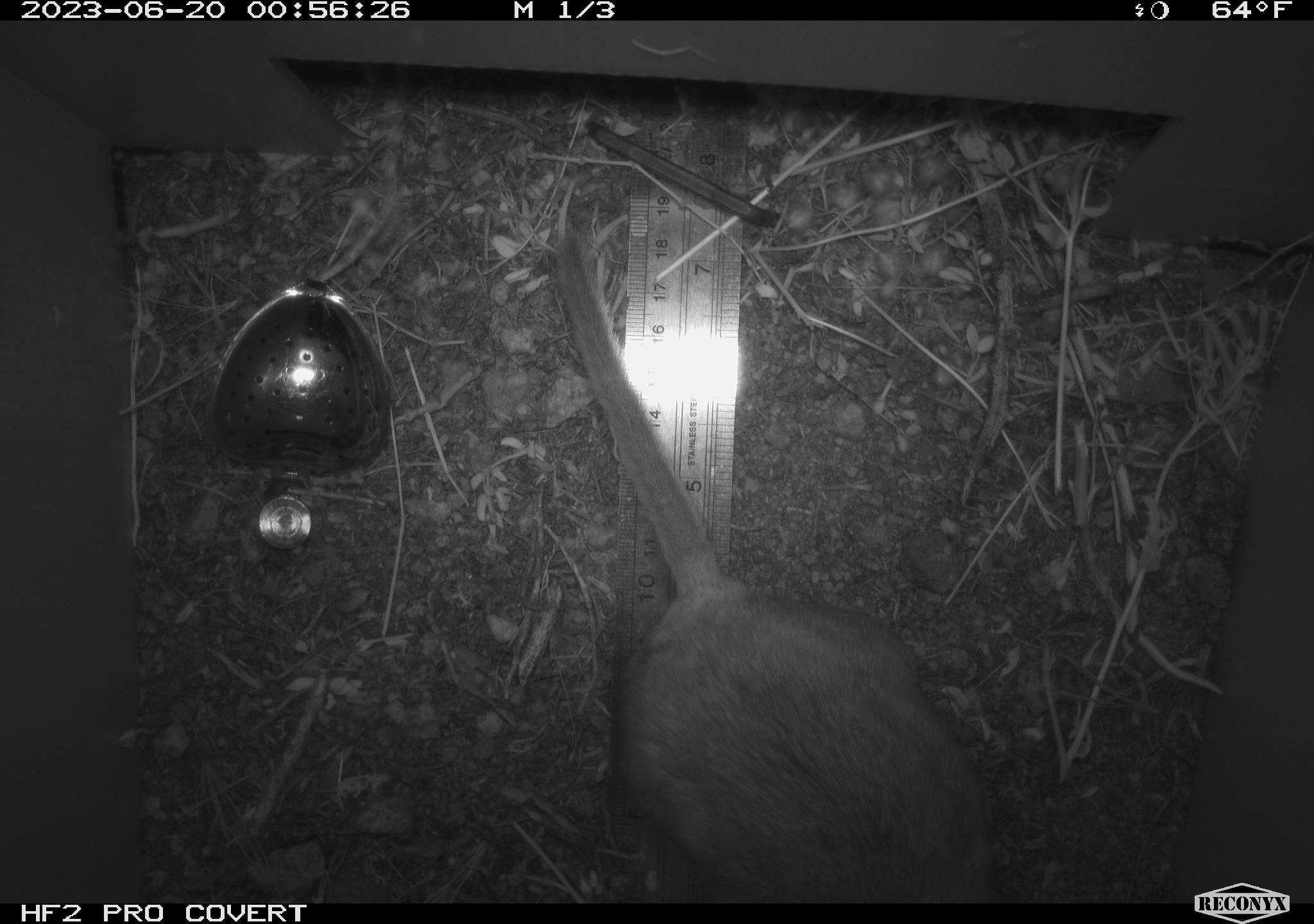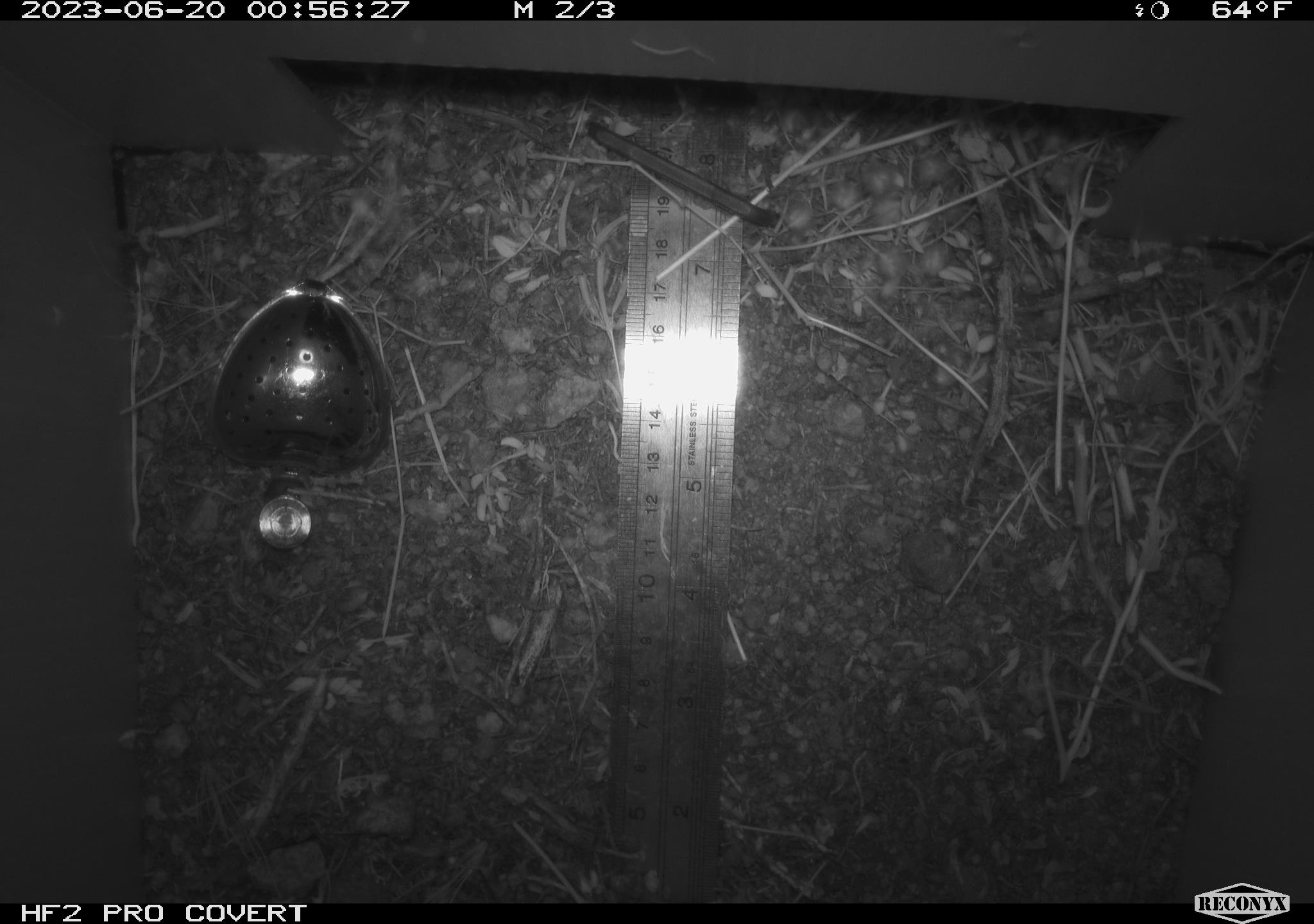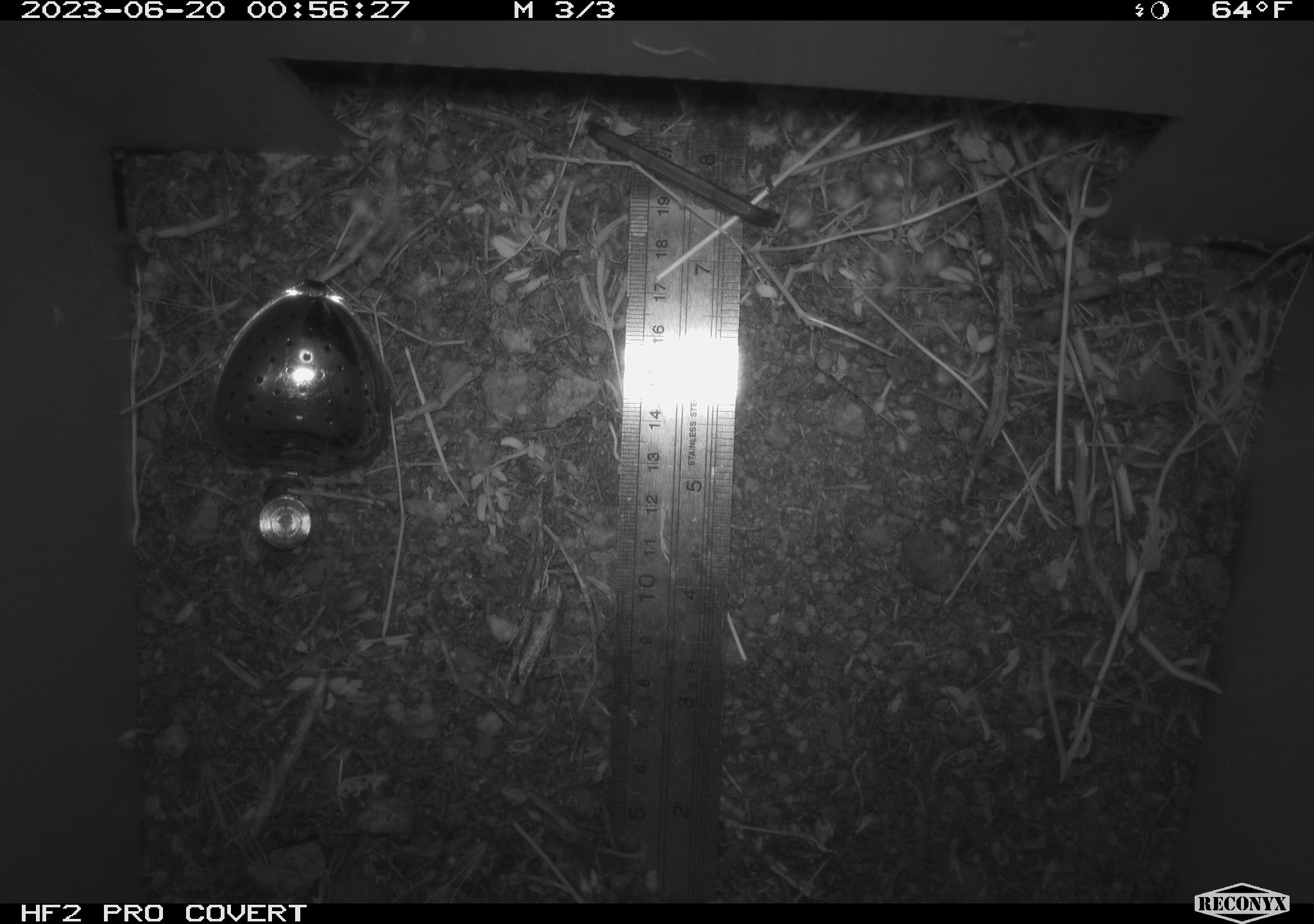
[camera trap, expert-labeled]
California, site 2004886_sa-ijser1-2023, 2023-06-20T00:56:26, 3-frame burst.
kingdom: Animalia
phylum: Chordata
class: Mammalia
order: Rodentia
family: Cricetidae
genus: Neotoma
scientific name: Neotoma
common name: pack rat or woodrat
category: neotoma species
Neotoma species (pack rat or woodrat) (Neotoma).